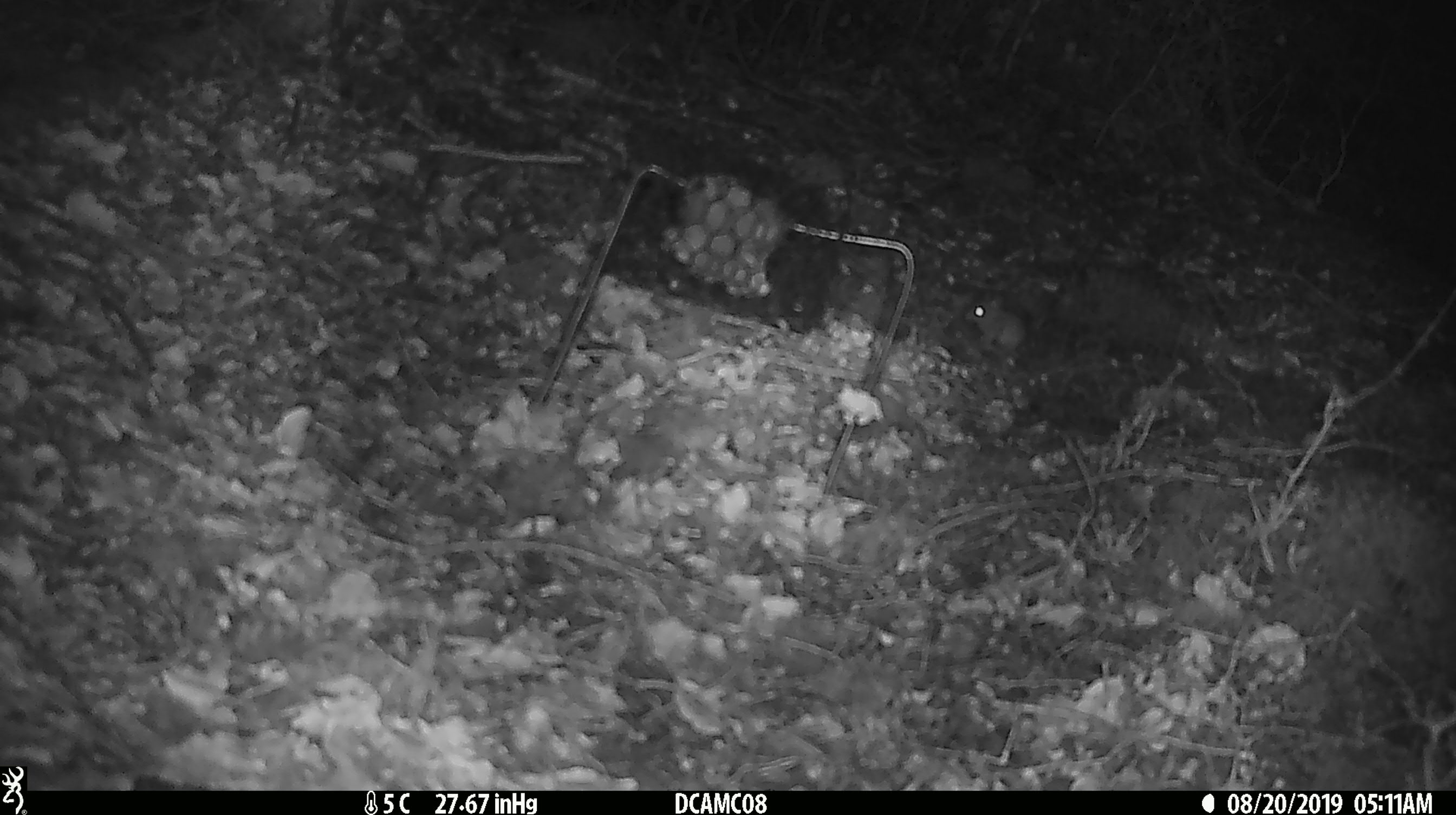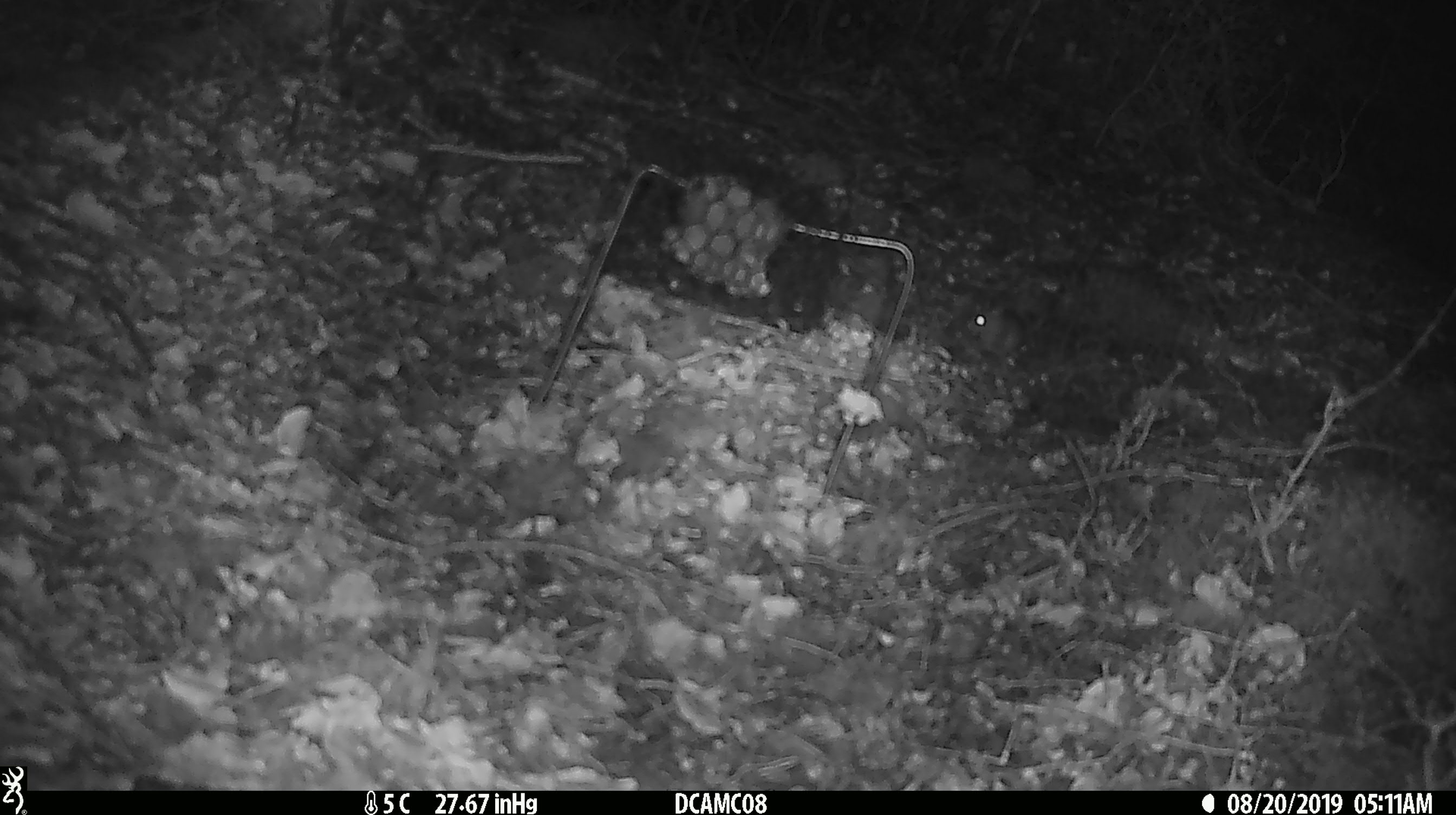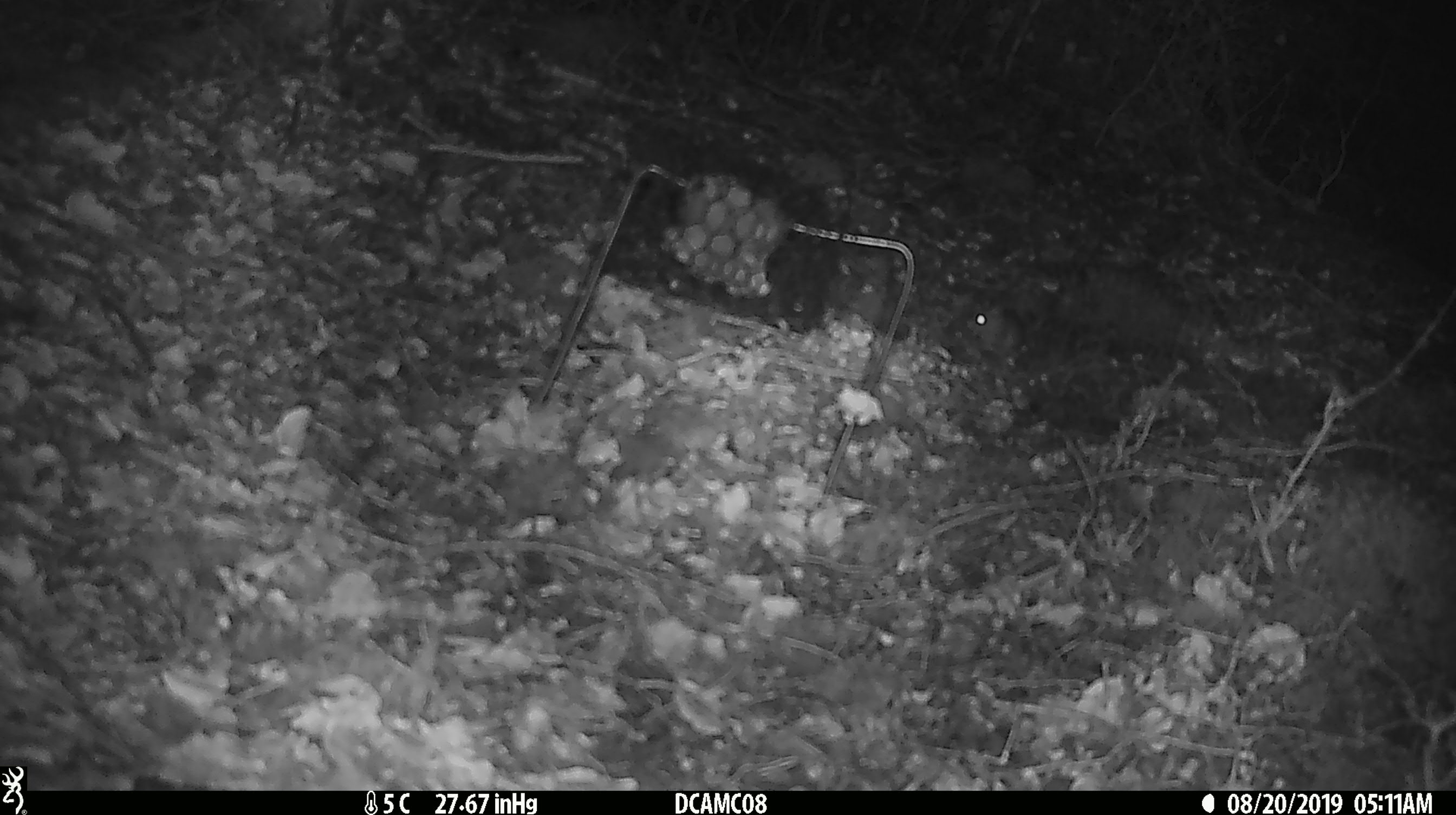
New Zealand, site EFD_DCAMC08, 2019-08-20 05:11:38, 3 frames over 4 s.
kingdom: Animalia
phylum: Chordata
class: Mammalia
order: Rodentia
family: Muridae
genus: Mus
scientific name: Mus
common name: mouse